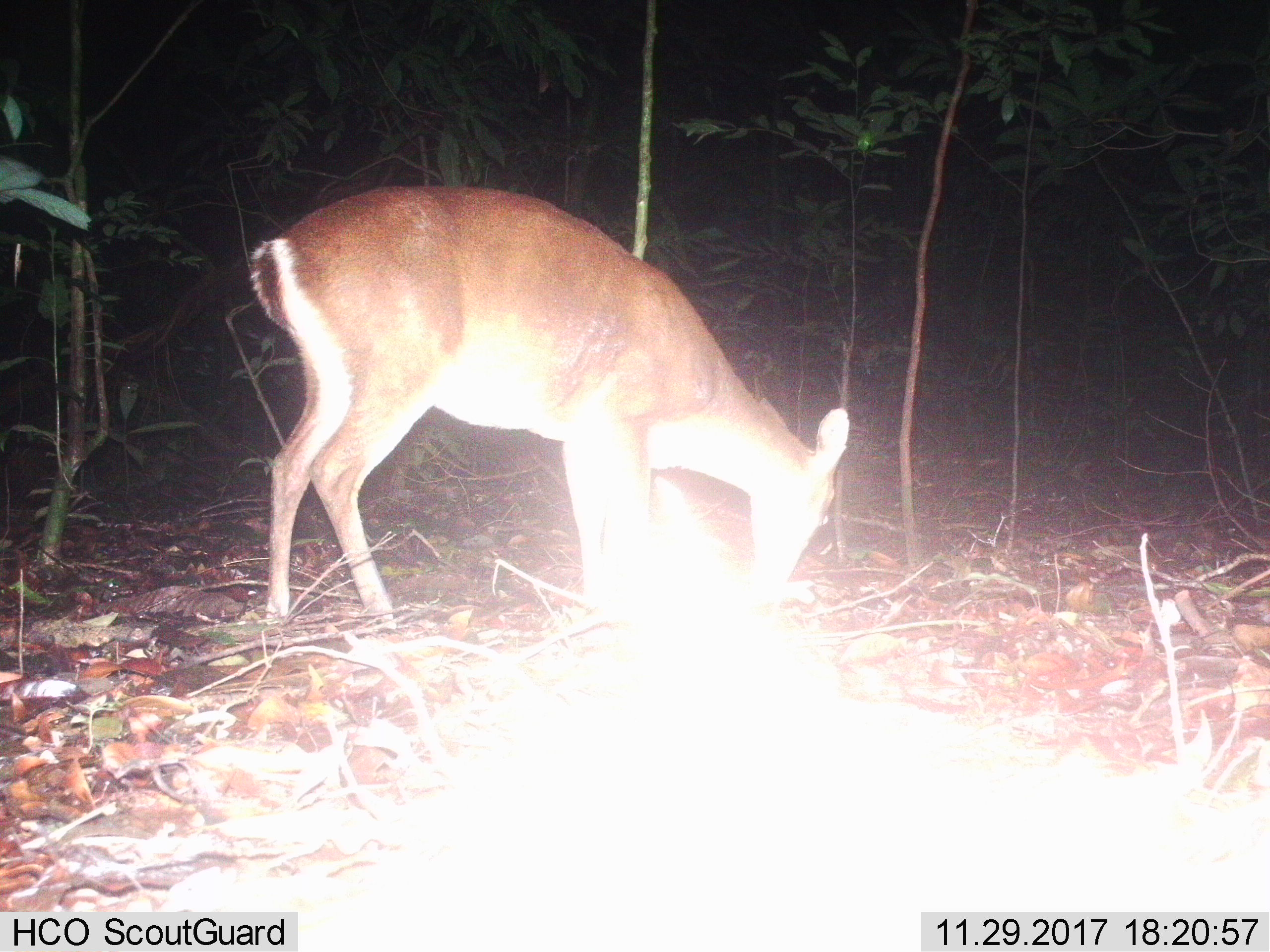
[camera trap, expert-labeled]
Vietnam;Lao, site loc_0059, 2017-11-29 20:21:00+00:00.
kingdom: Animalia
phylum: Chordata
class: Mammalia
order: Artiodactyla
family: Cervidae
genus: Muntiacus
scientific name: Muntiacus vuquangensis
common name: large-antlered muntjac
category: large antlered muntjac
Large antlered muntjac (large-antlered muntjac) (Muntiacus vuquangensis). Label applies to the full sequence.